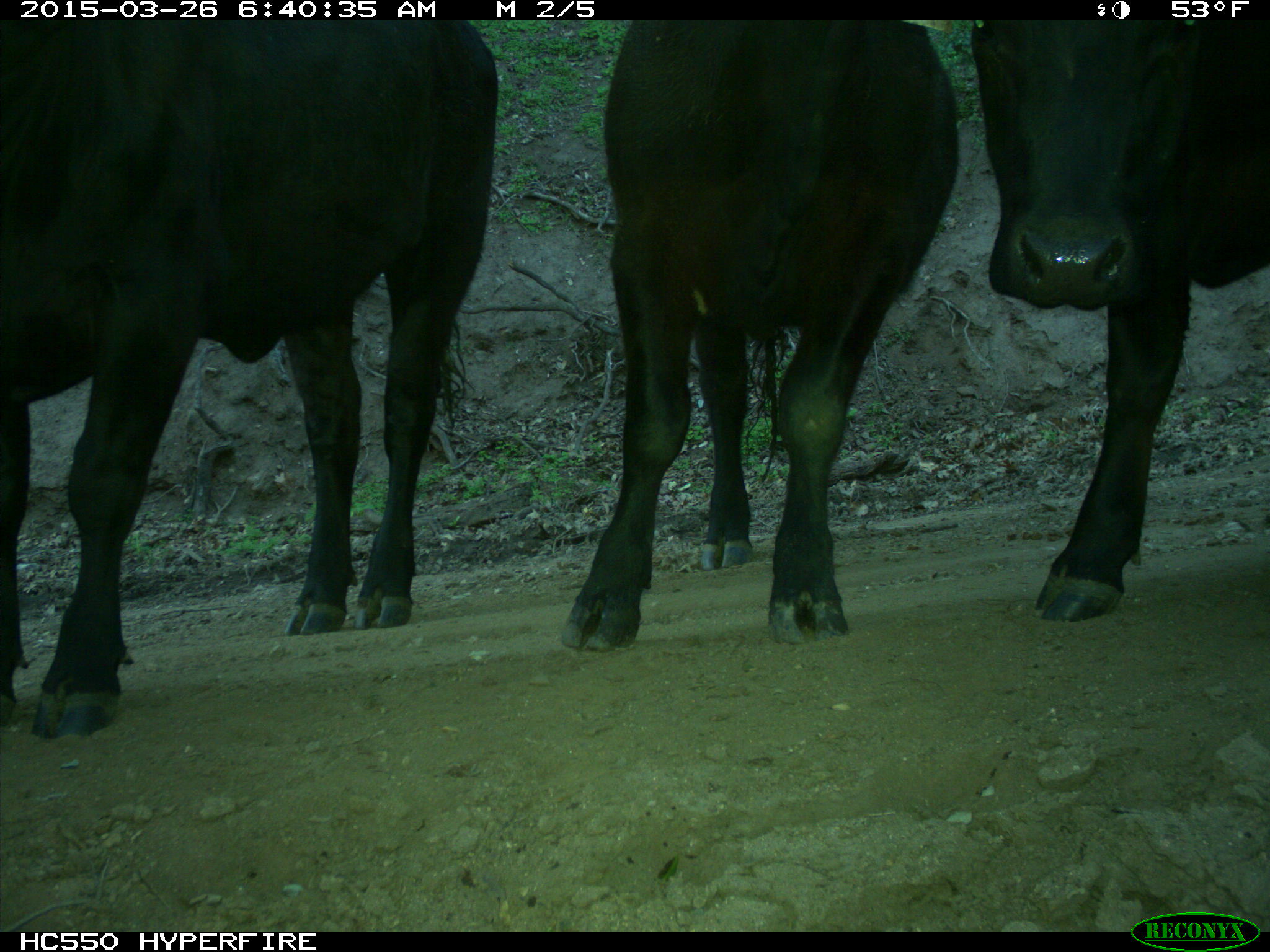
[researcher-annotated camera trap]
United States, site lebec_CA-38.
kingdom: Animalia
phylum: Chordata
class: Mammalia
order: Artiodactyla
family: Bovidae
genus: Bos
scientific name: Bos taurus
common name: domestic cow